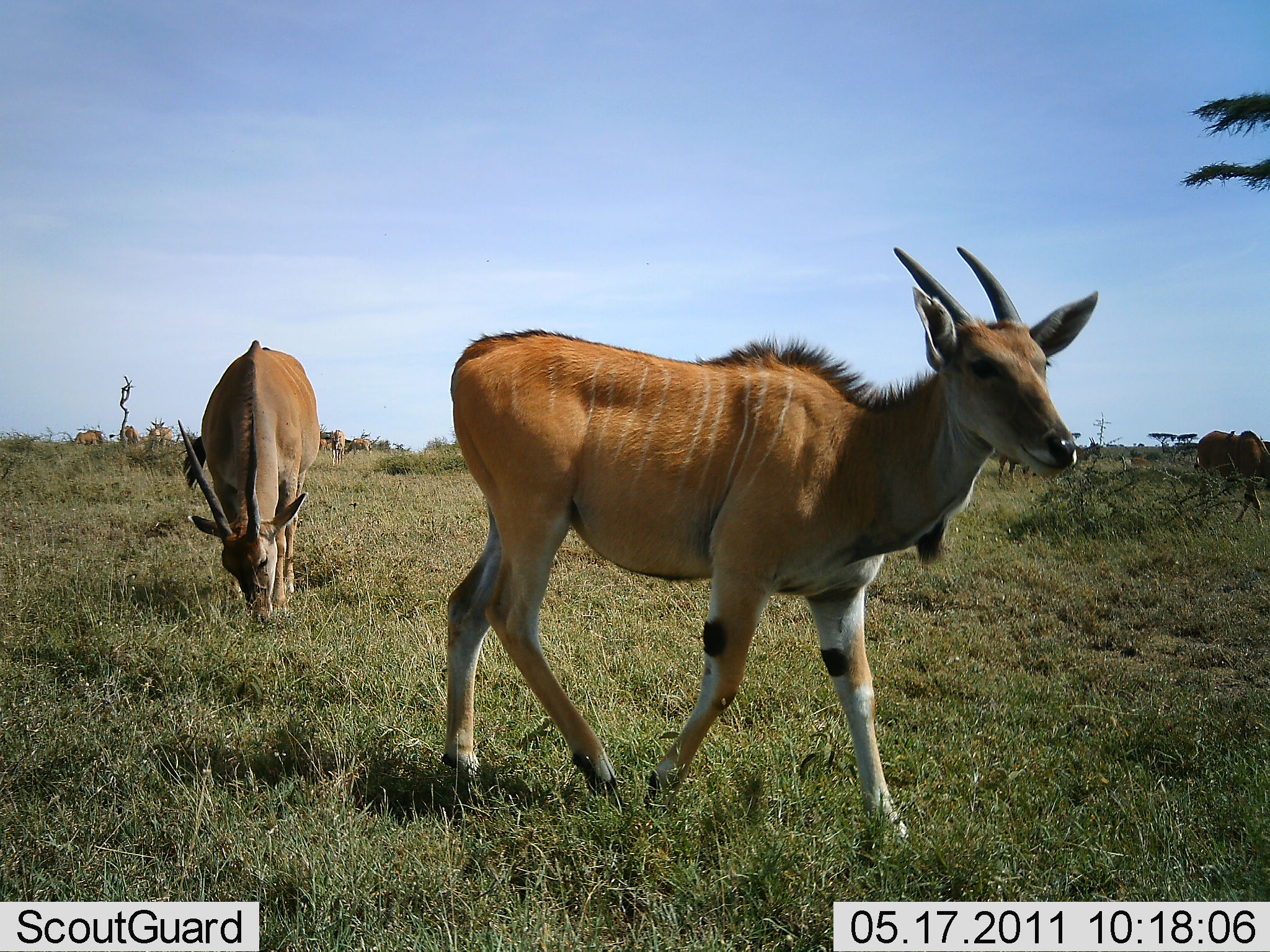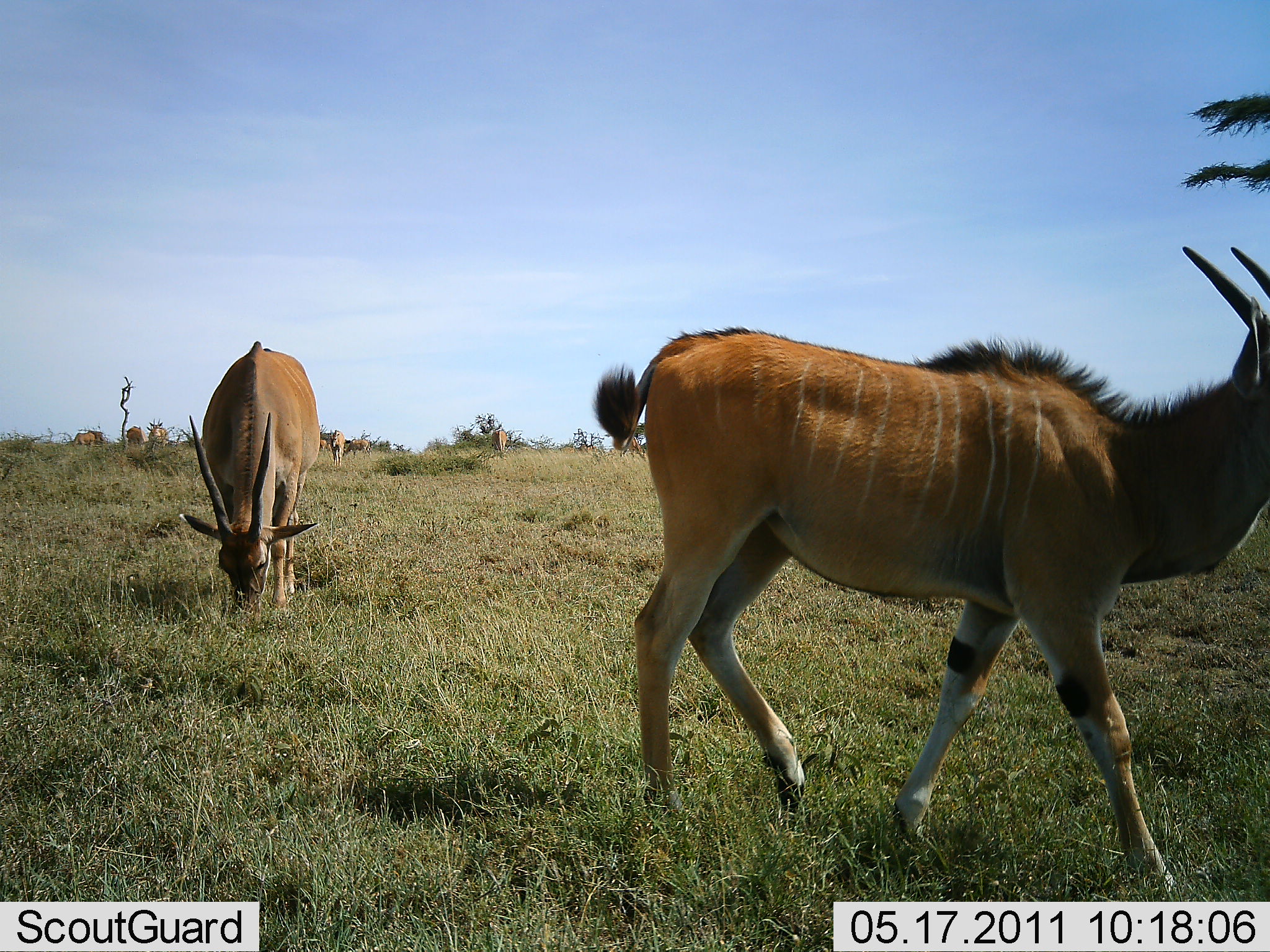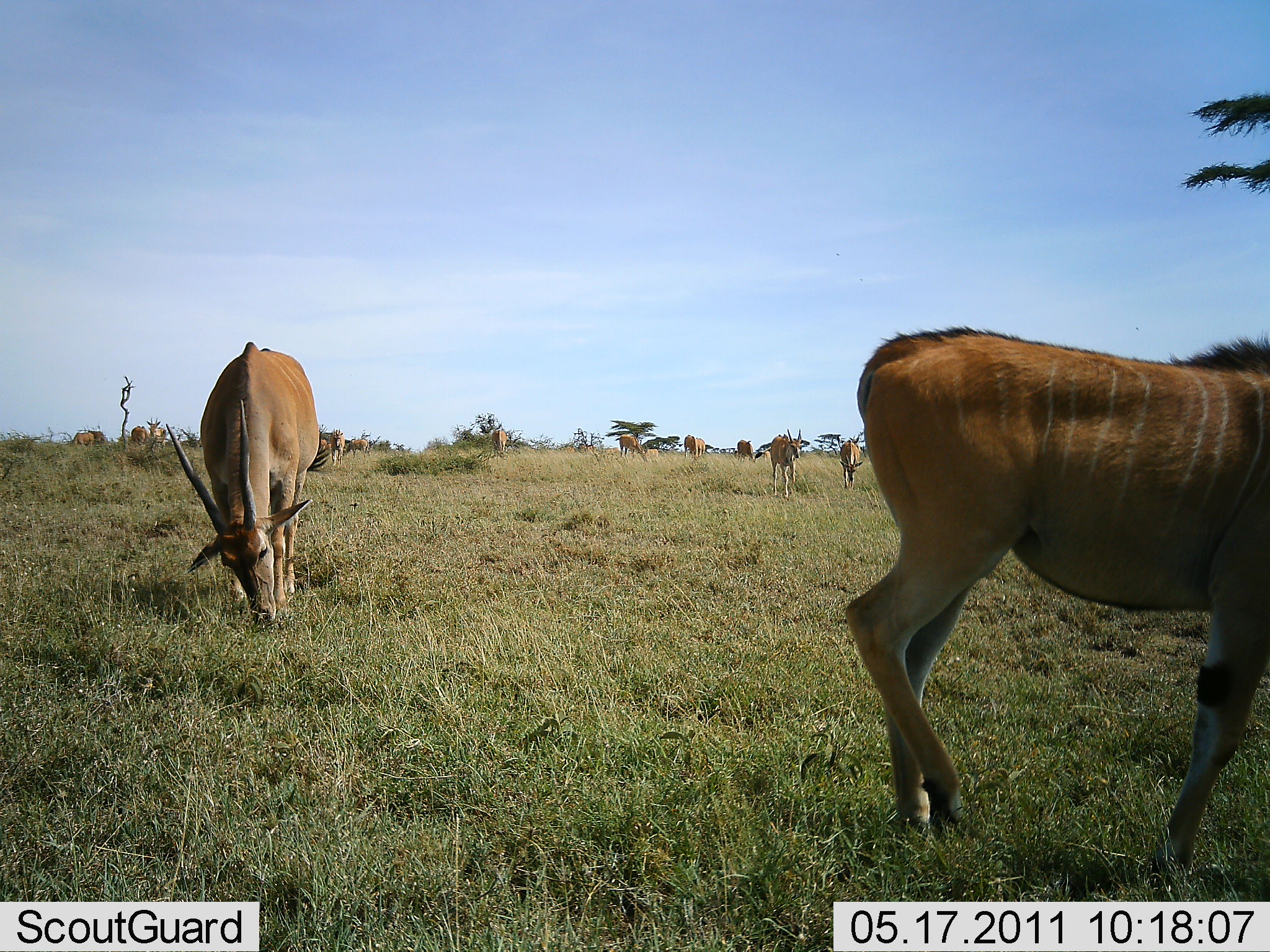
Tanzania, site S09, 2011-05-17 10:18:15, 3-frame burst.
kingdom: Animalia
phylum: Chordata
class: Mammalia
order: Artiodactyla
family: Bovidae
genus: Tragelaphus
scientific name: Tragelaphus oryx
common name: eland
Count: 11-50.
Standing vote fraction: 40%.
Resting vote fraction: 0%.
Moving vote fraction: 90%.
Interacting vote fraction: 0%.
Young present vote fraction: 10%.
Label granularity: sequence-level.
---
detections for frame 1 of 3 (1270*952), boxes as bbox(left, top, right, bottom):
animal: bbox(436, 245, 1103, 860); bbox(176, 340, 322, 624); bbox(1194, 428, 1270, 524)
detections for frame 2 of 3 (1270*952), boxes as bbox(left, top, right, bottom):
animal: bbox(592, 244, 1270, 848); bbox(178, 341, 323, 611)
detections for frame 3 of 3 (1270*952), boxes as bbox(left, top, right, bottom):
animal: bbox(841, 323, 1270, 832); bbox(165, 340, 321, 627); bbox(755, 428, 803, 499); bbox(331, 428, 346, 466); bbox(641, 448, 661, 464); bbox(318, 438, 330, 462); bbox(603, 443, 620, 459); bbox(763, 447, 774, 463)